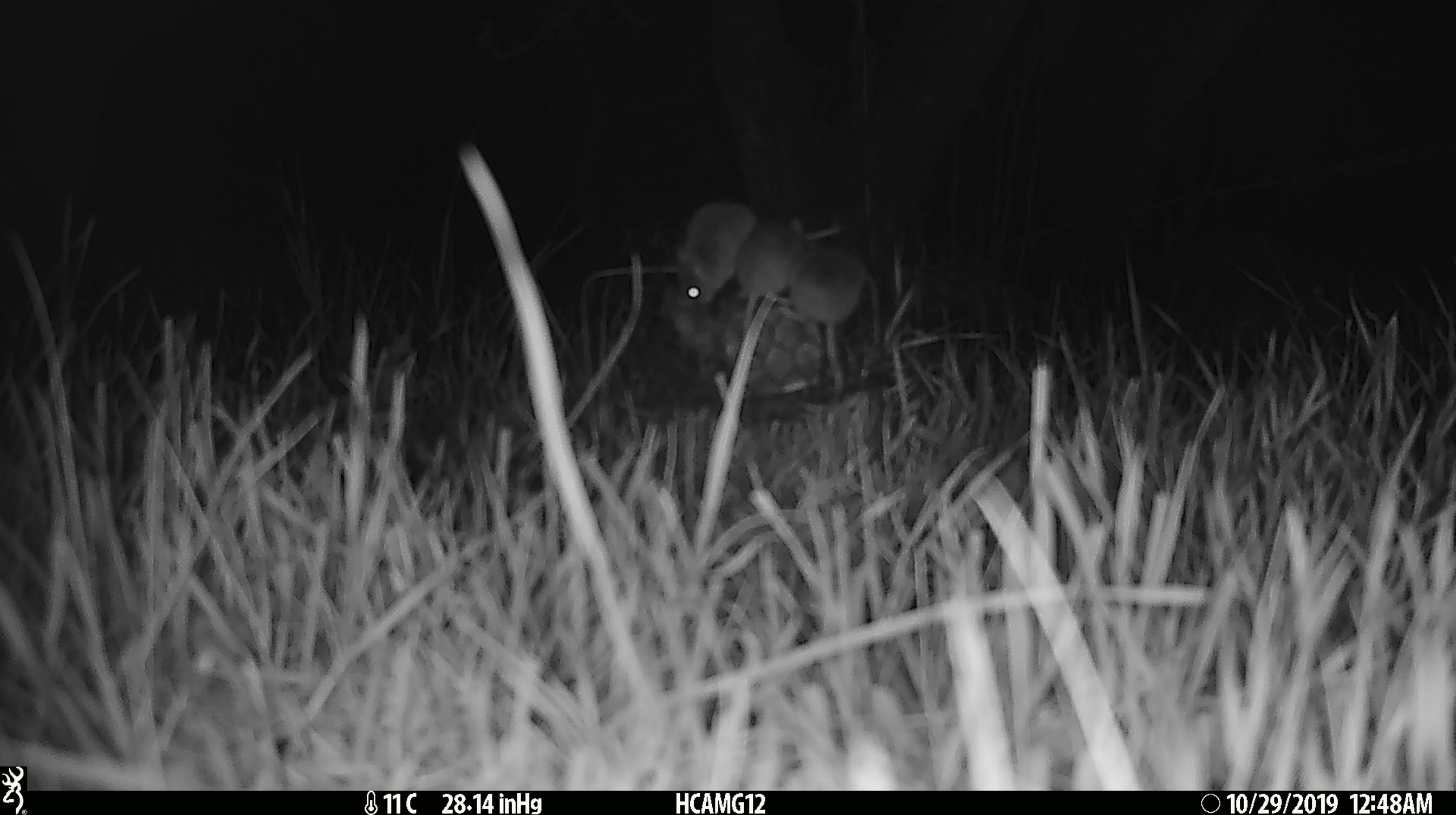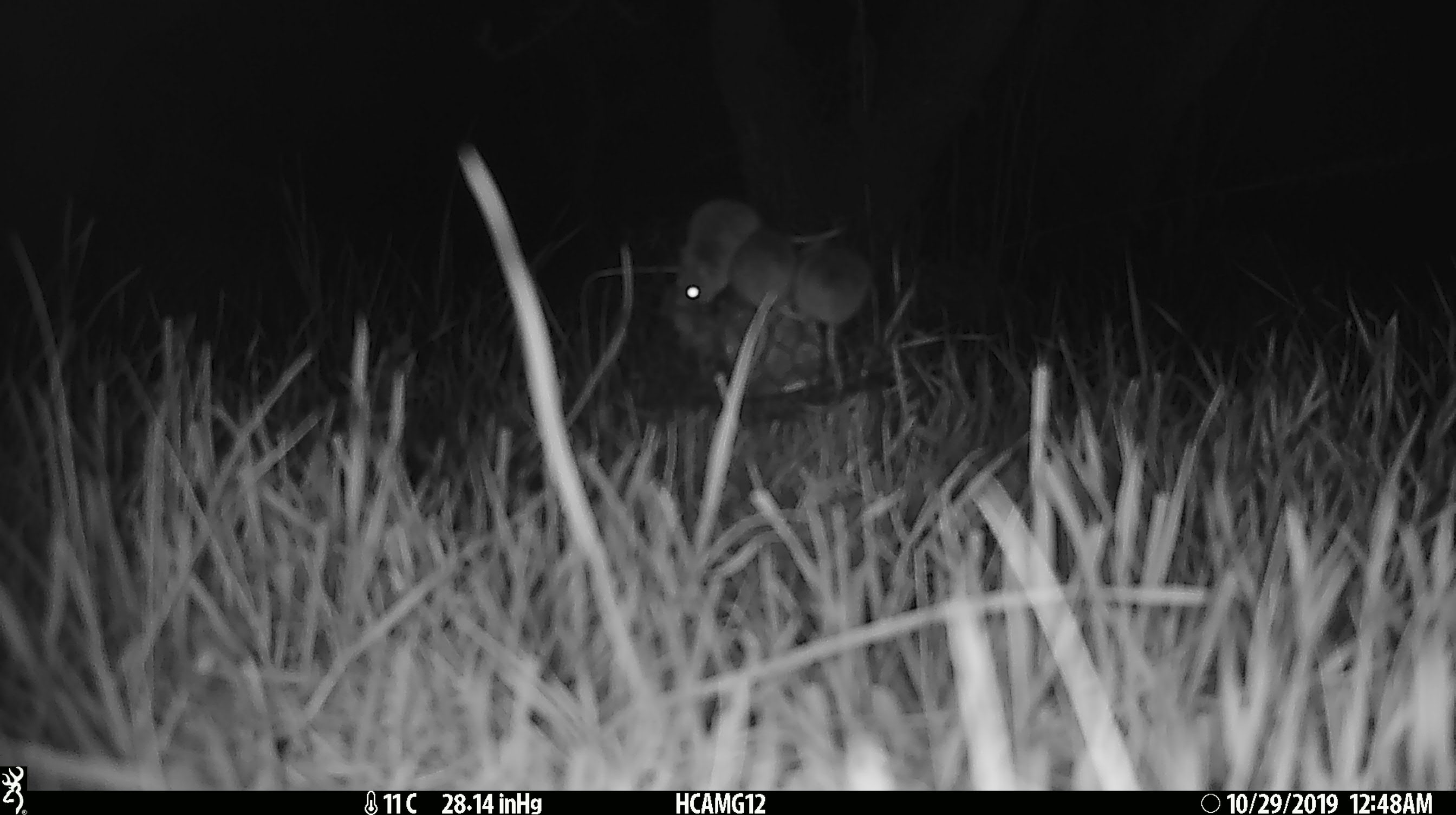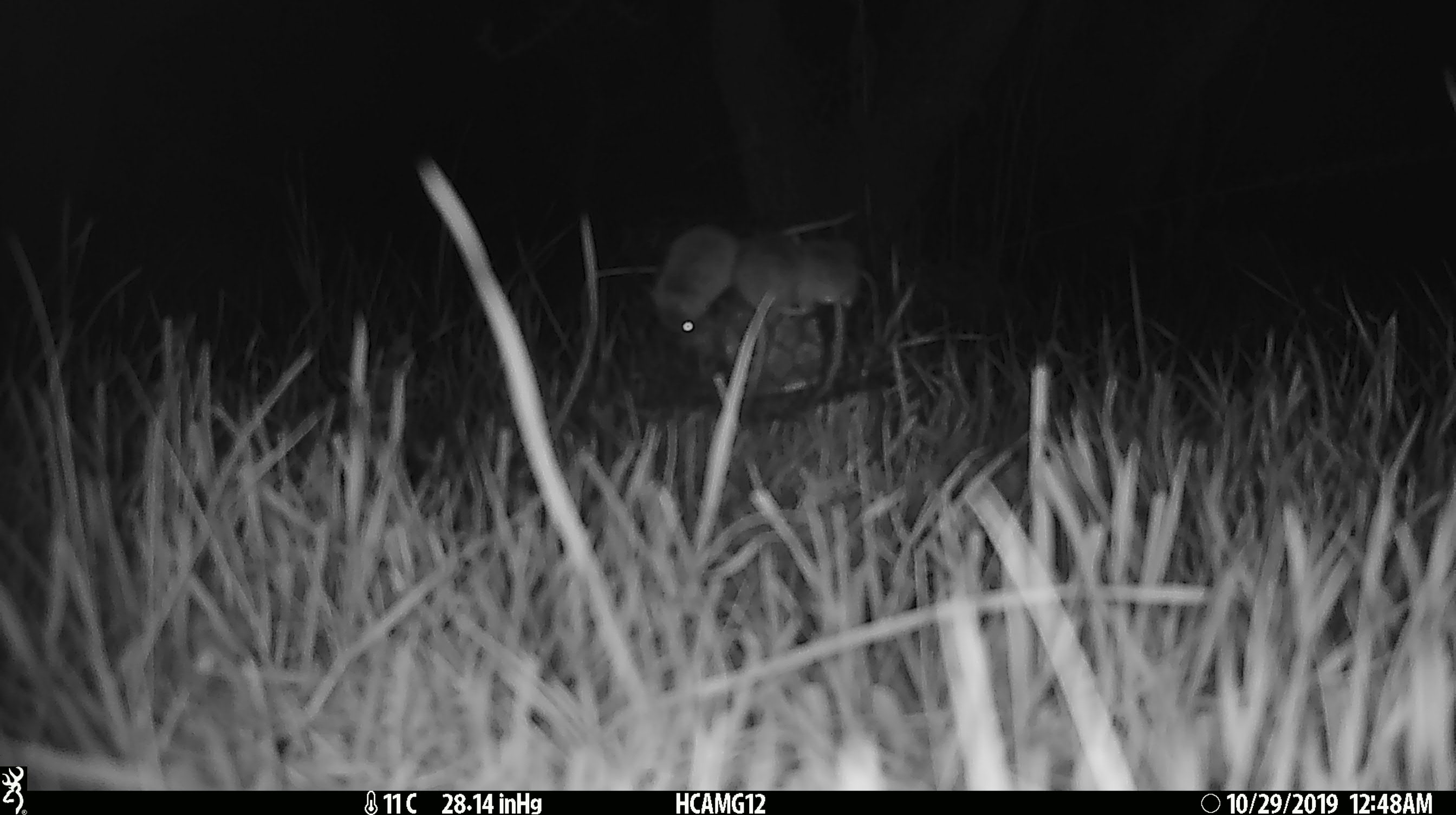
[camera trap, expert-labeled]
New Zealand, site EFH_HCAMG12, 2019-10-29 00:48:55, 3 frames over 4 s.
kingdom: Animalia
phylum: Chordata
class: Mammalia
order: Rodentia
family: Muridae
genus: Mus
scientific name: Mus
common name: mouse